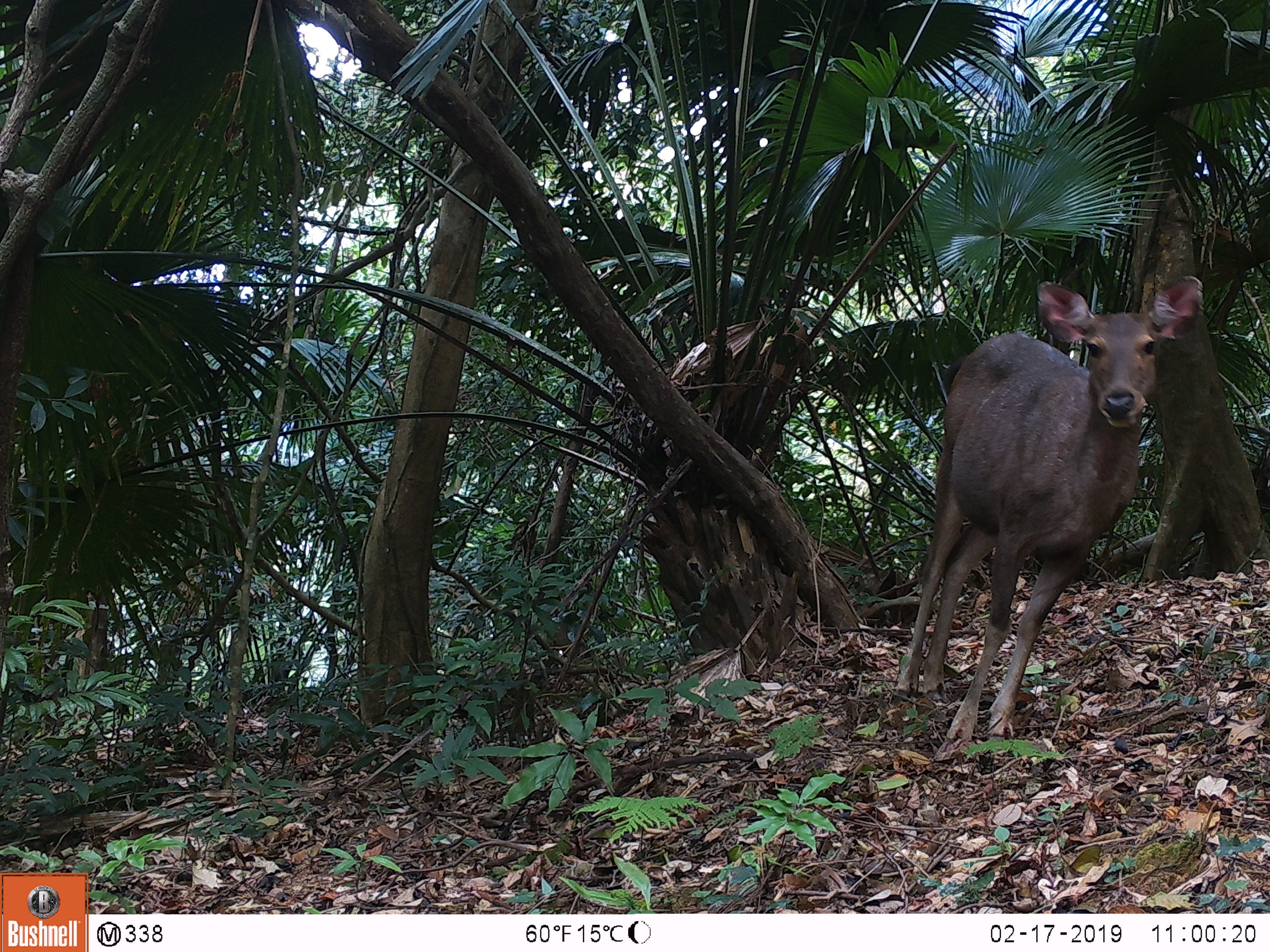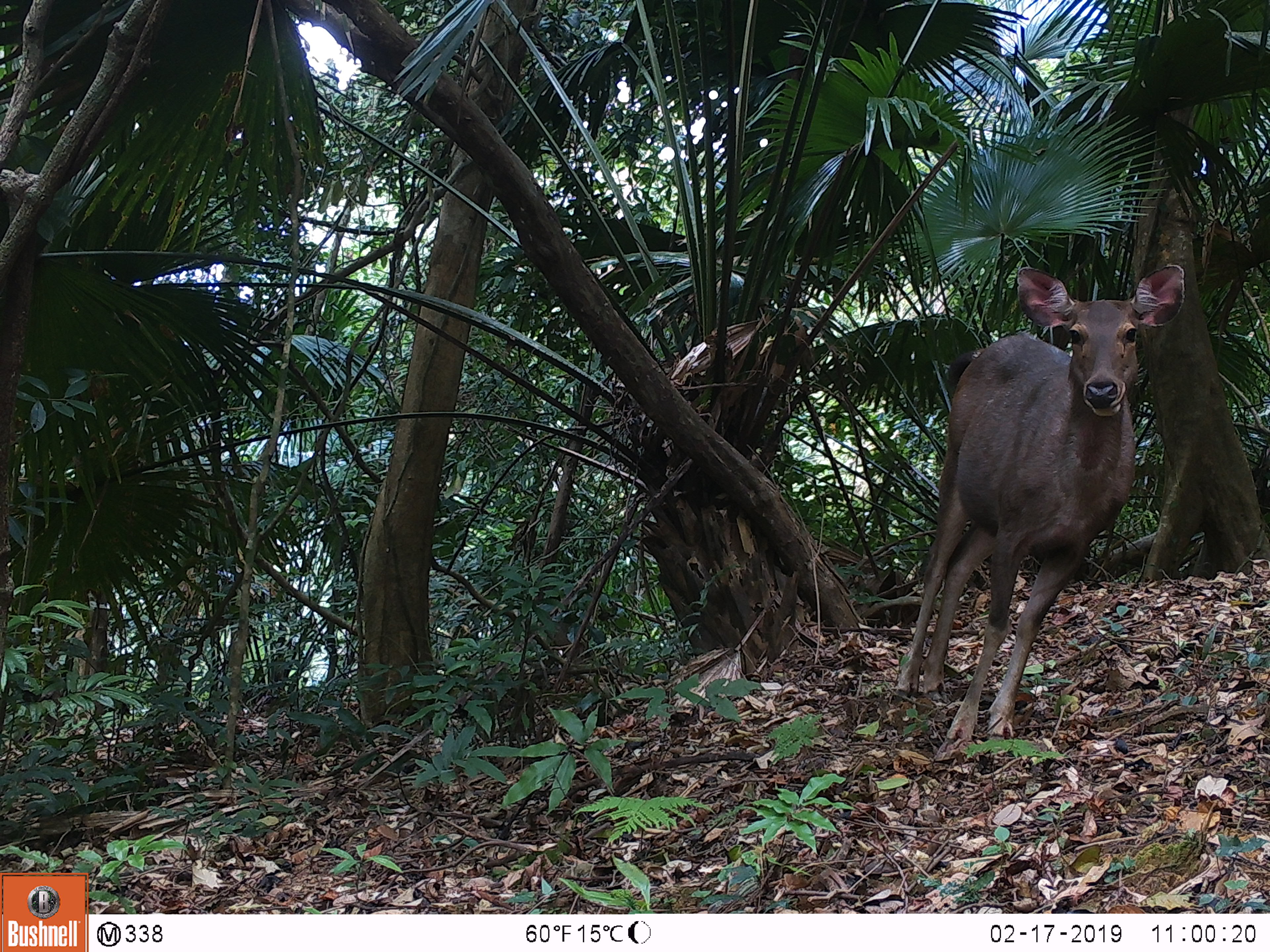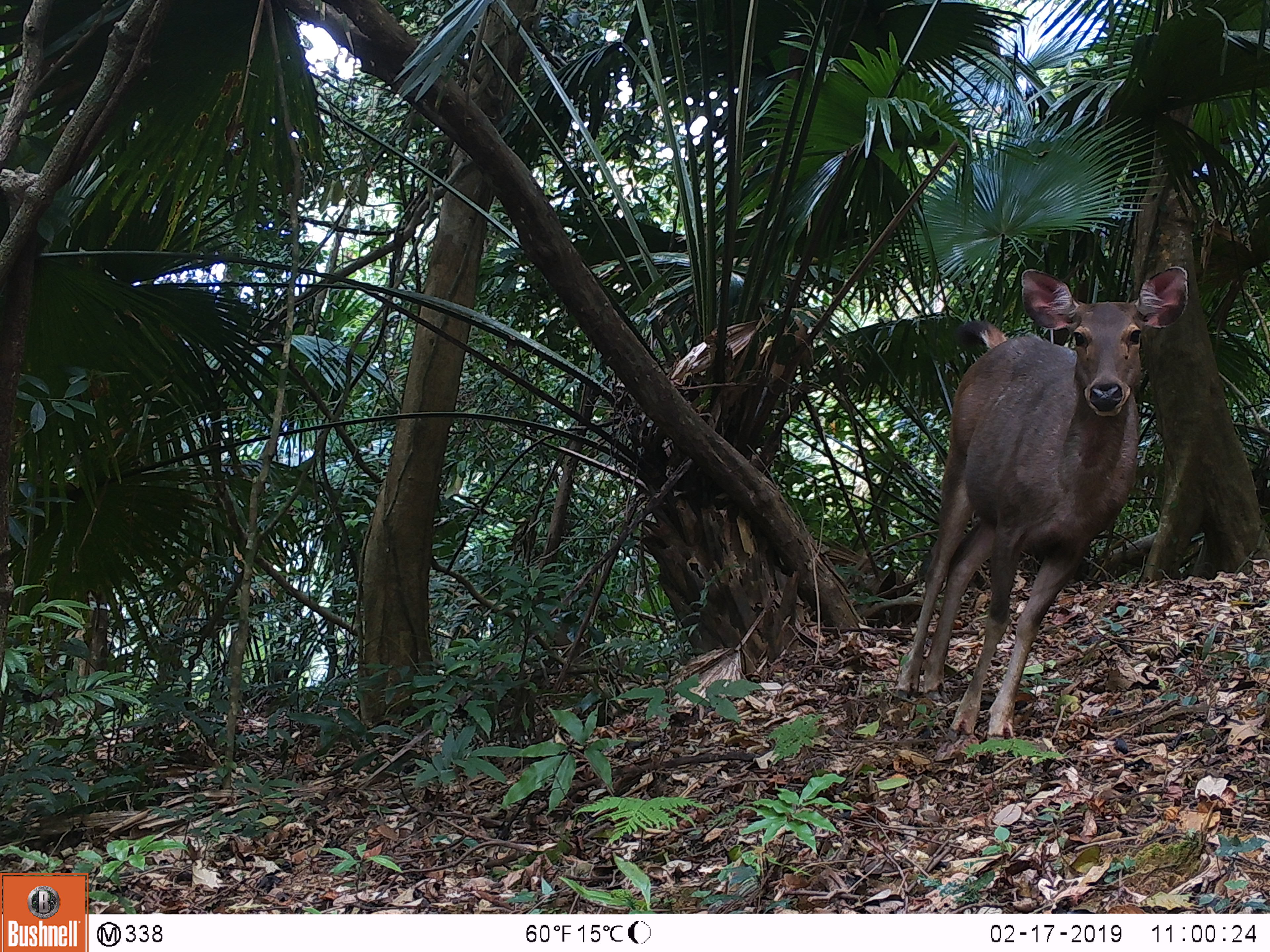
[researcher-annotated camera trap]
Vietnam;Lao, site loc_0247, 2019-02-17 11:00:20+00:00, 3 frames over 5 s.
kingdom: Animalia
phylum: Chordata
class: Mammalia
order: Artiodactyla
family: Cervidae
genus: Rusa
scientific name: Rusa unicolor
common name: sambar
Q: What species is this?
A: Sambar (Rusa unicolor).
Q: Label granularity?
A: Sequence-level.